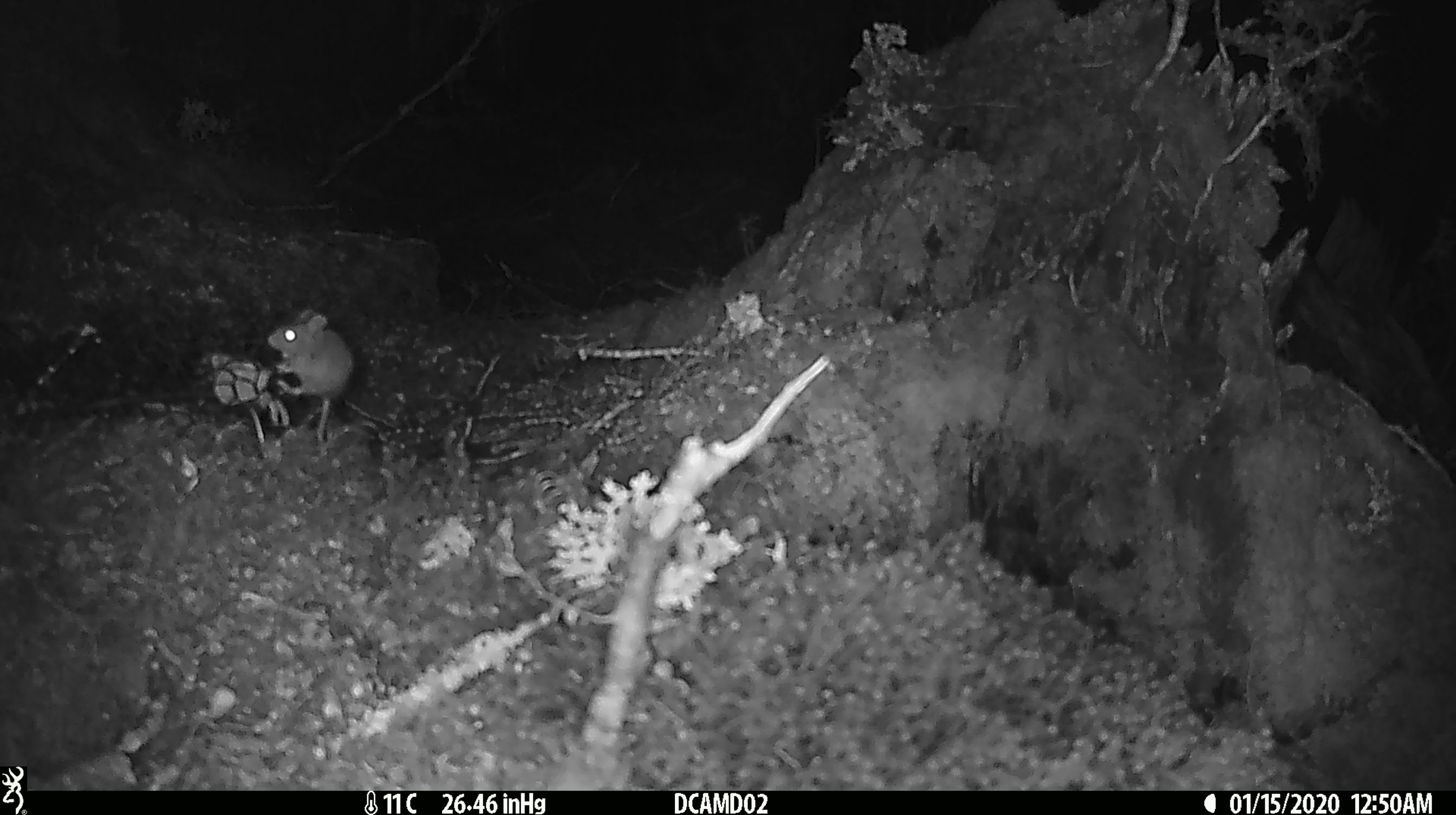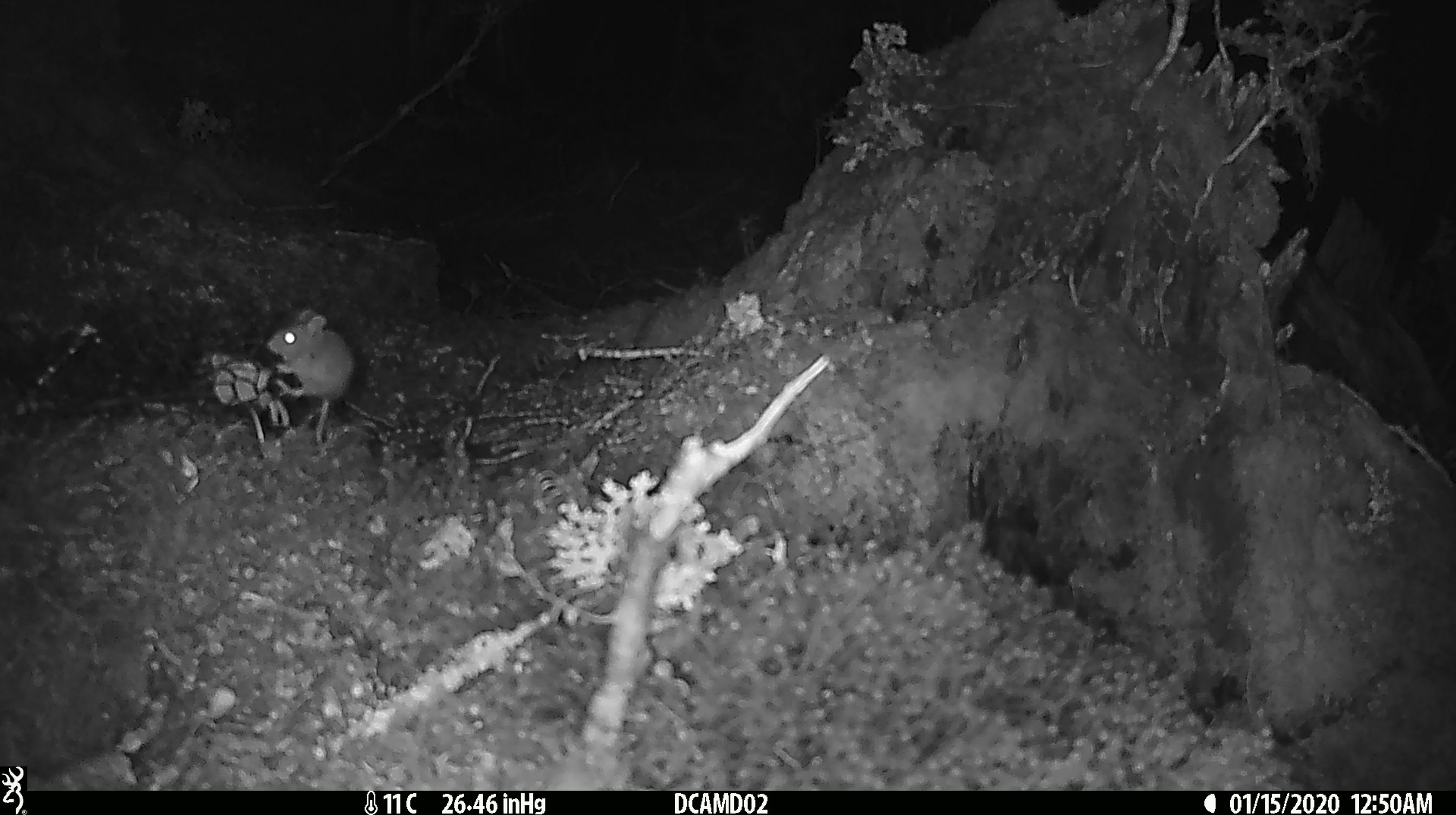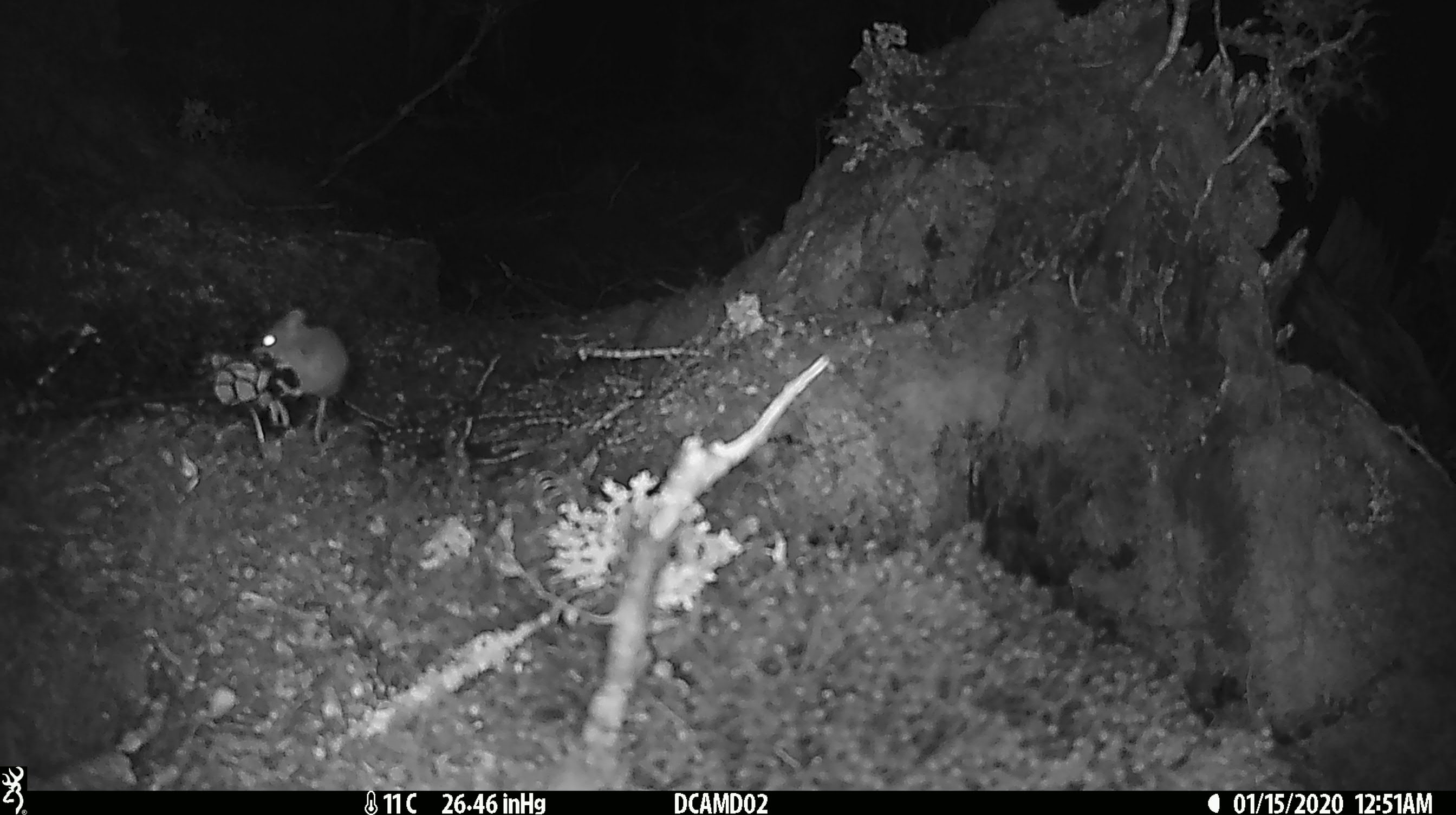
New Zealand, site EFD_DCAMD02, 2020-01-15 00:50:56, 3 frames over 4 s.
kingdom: Animalia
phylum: Chordata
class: Mammalia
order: Rodentia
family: Muridae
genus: Mus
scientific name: Mus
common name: mouse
Mouse (Mus).